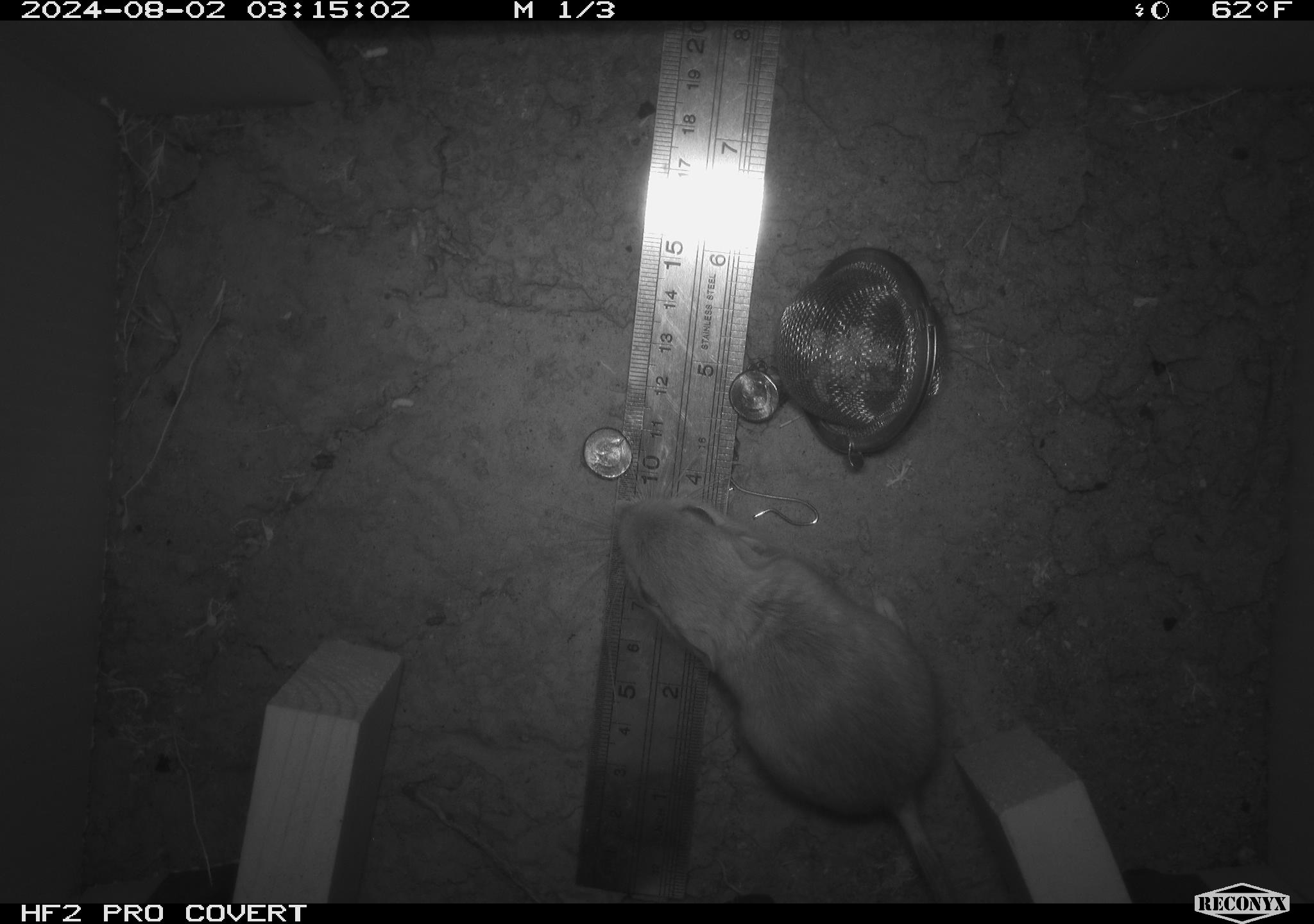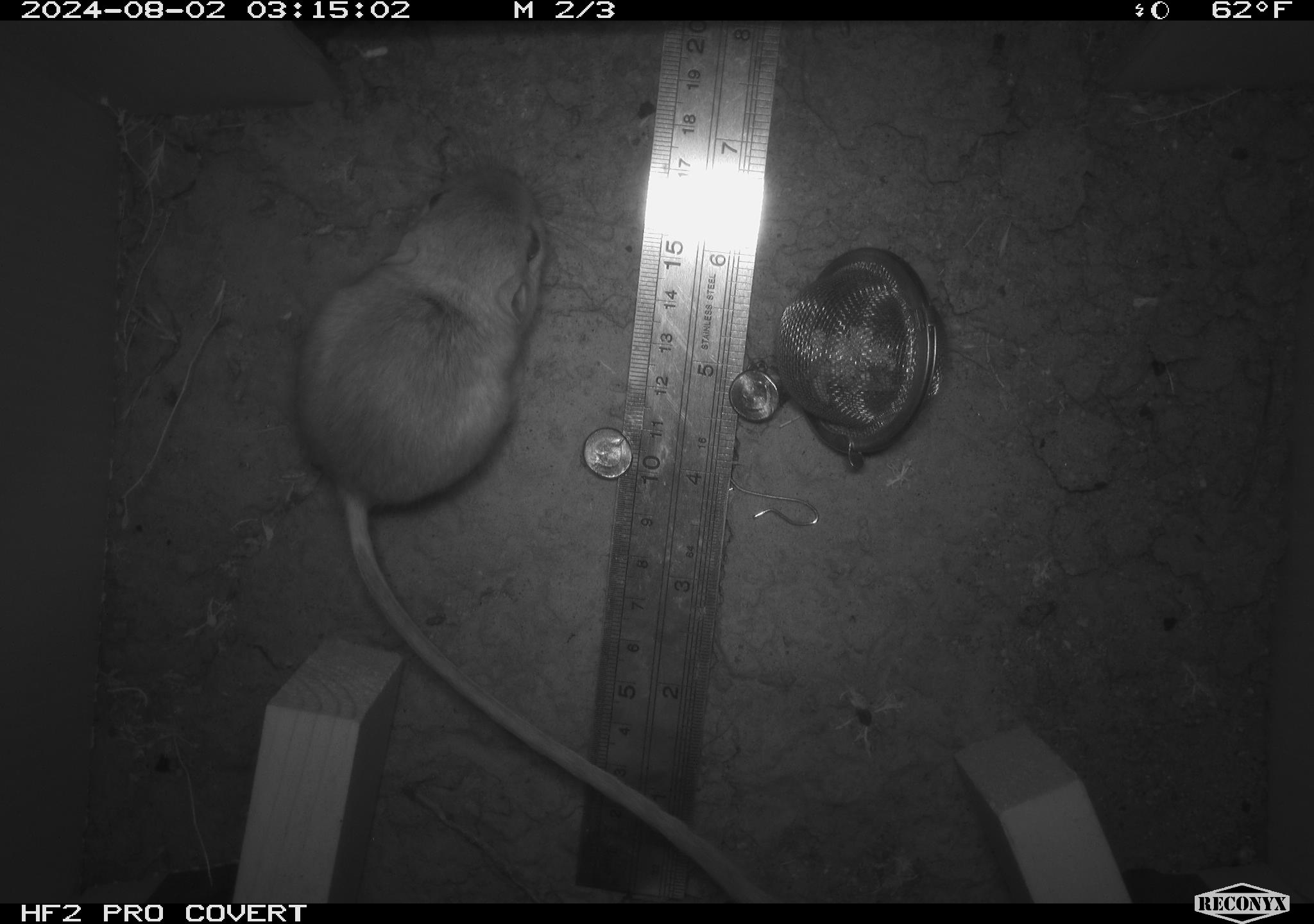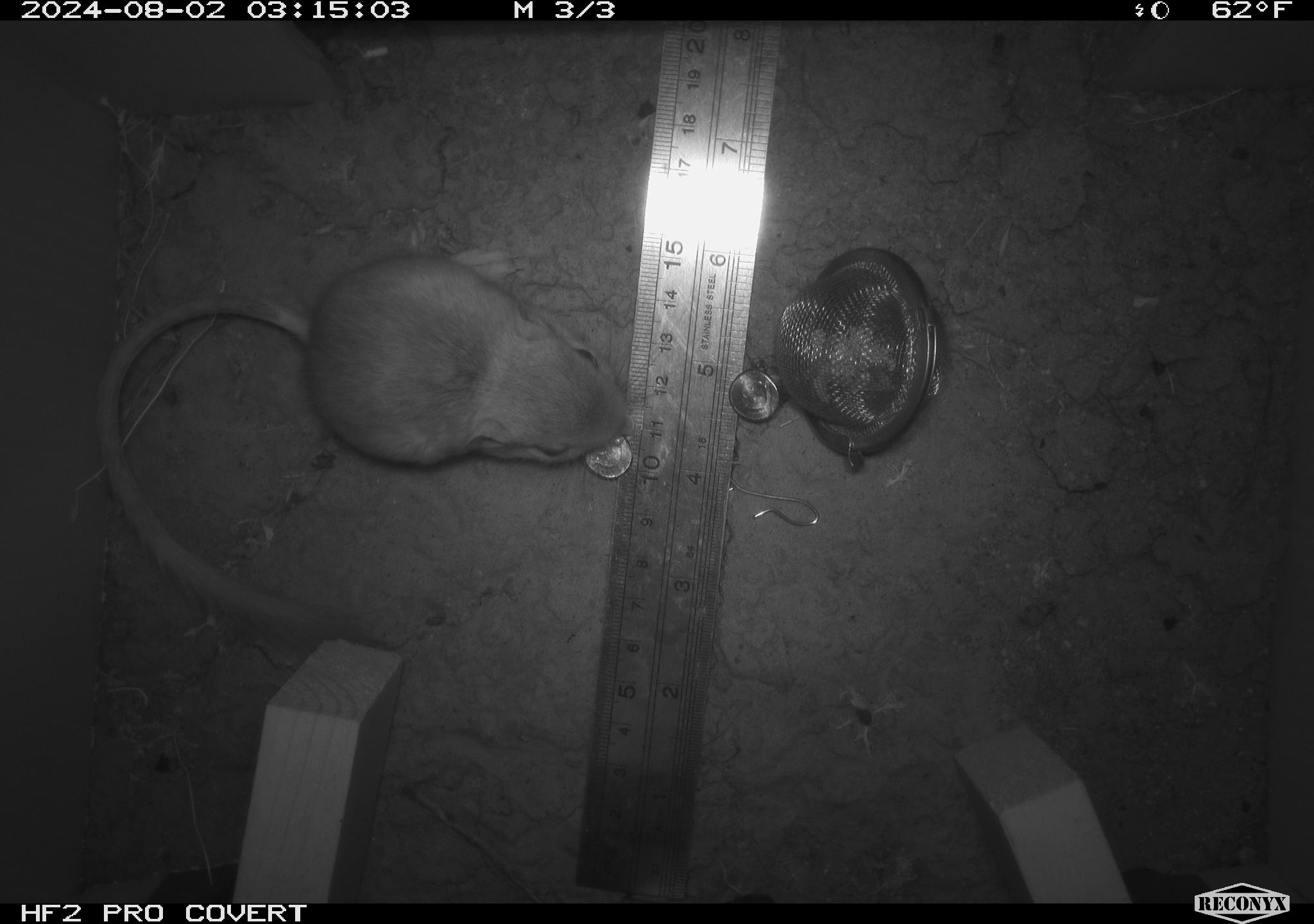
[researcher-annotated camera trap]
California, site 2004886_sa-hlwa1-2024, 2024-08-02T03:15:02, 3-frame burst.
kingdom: Animalia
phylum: Chordata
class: Mammalia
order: Rodentia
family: Heteromyidae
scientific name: Heteromyidae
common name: kangaroo rats and pocket mice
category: heteromyidae family